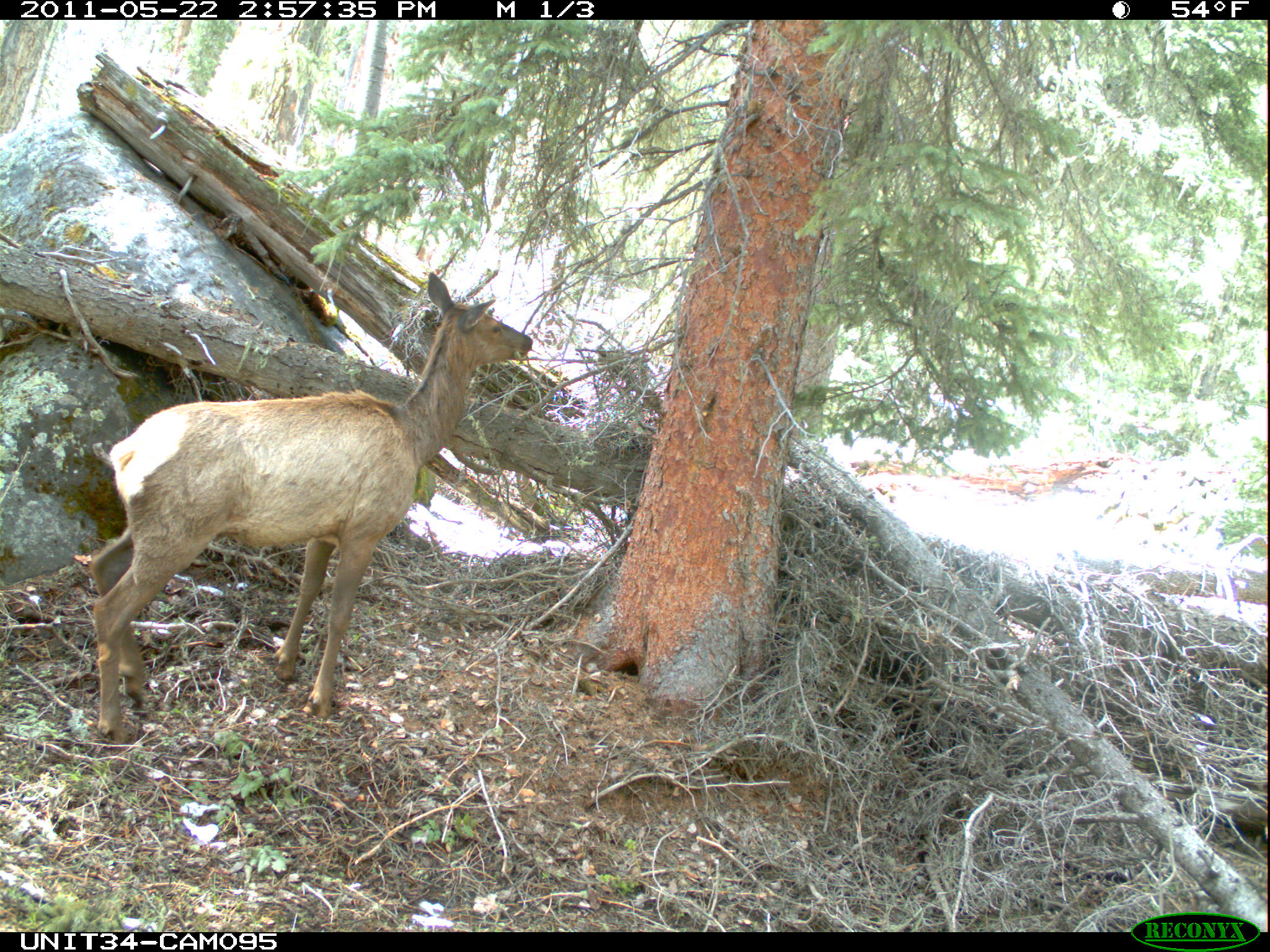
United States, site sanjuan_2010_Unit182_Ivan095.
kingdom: Animalia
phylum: Chordata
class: Mammalia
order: Artiodactyla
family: Cervidae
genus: Cervus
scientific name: Cervus elaphus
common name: red deer